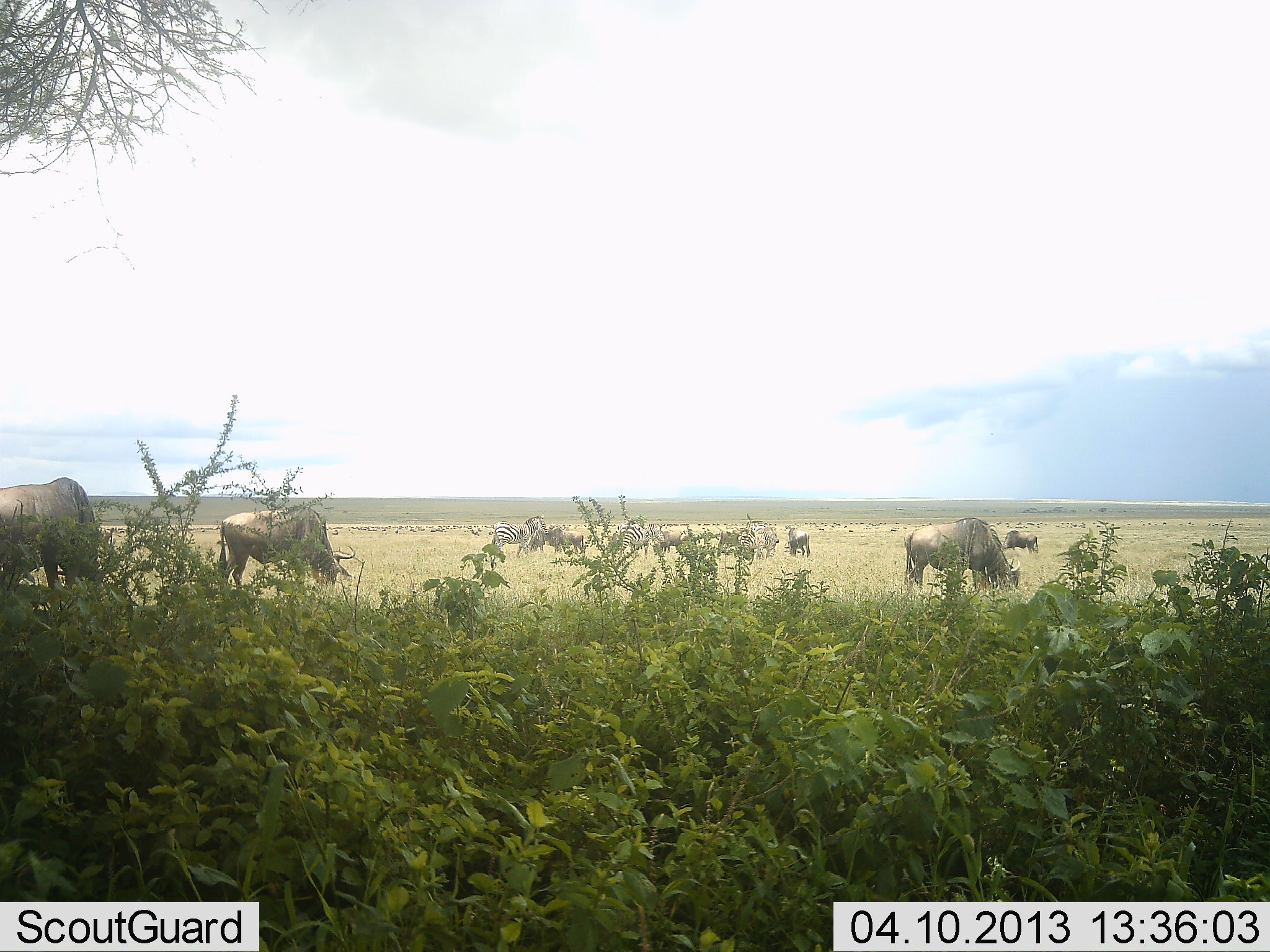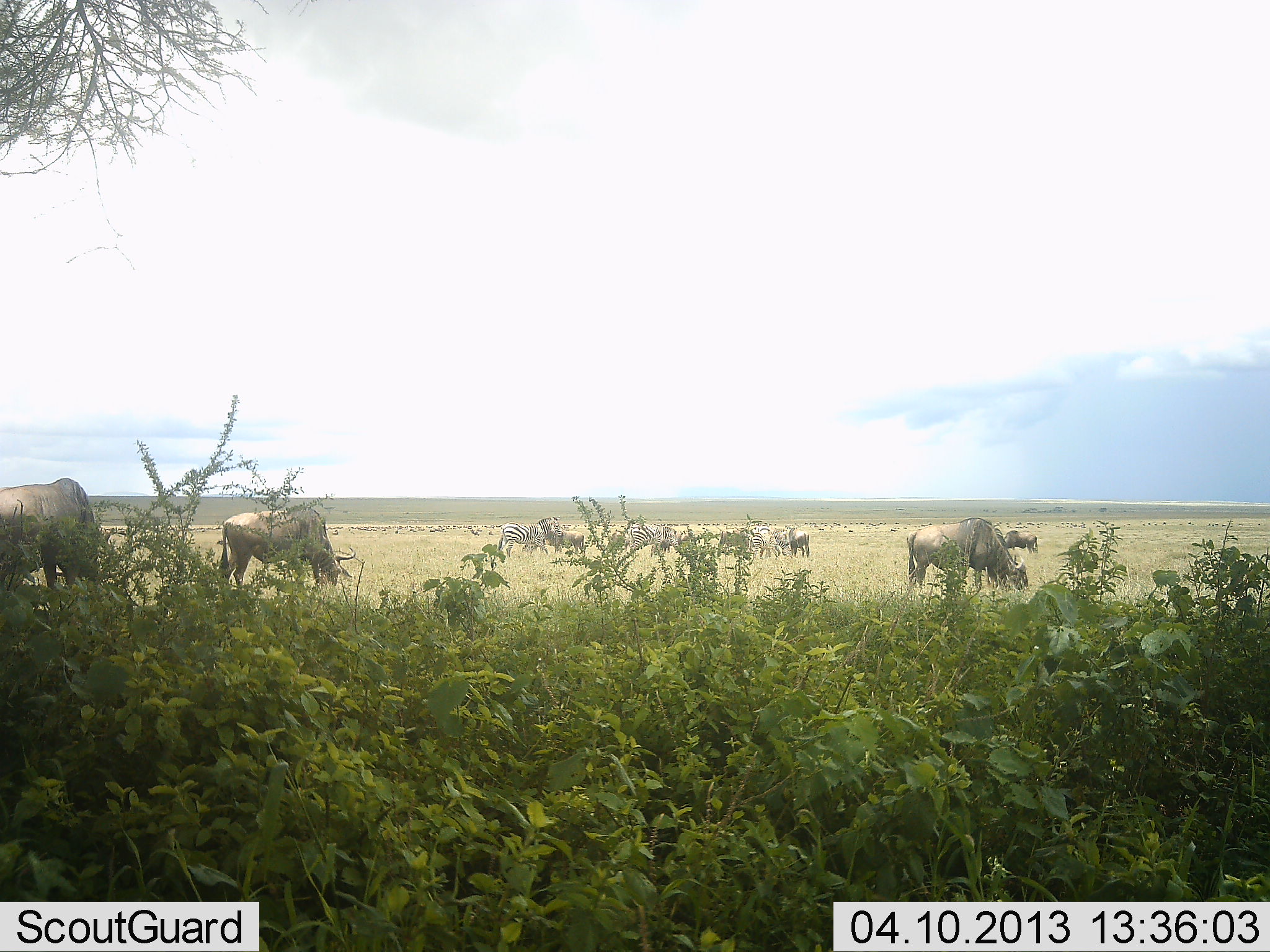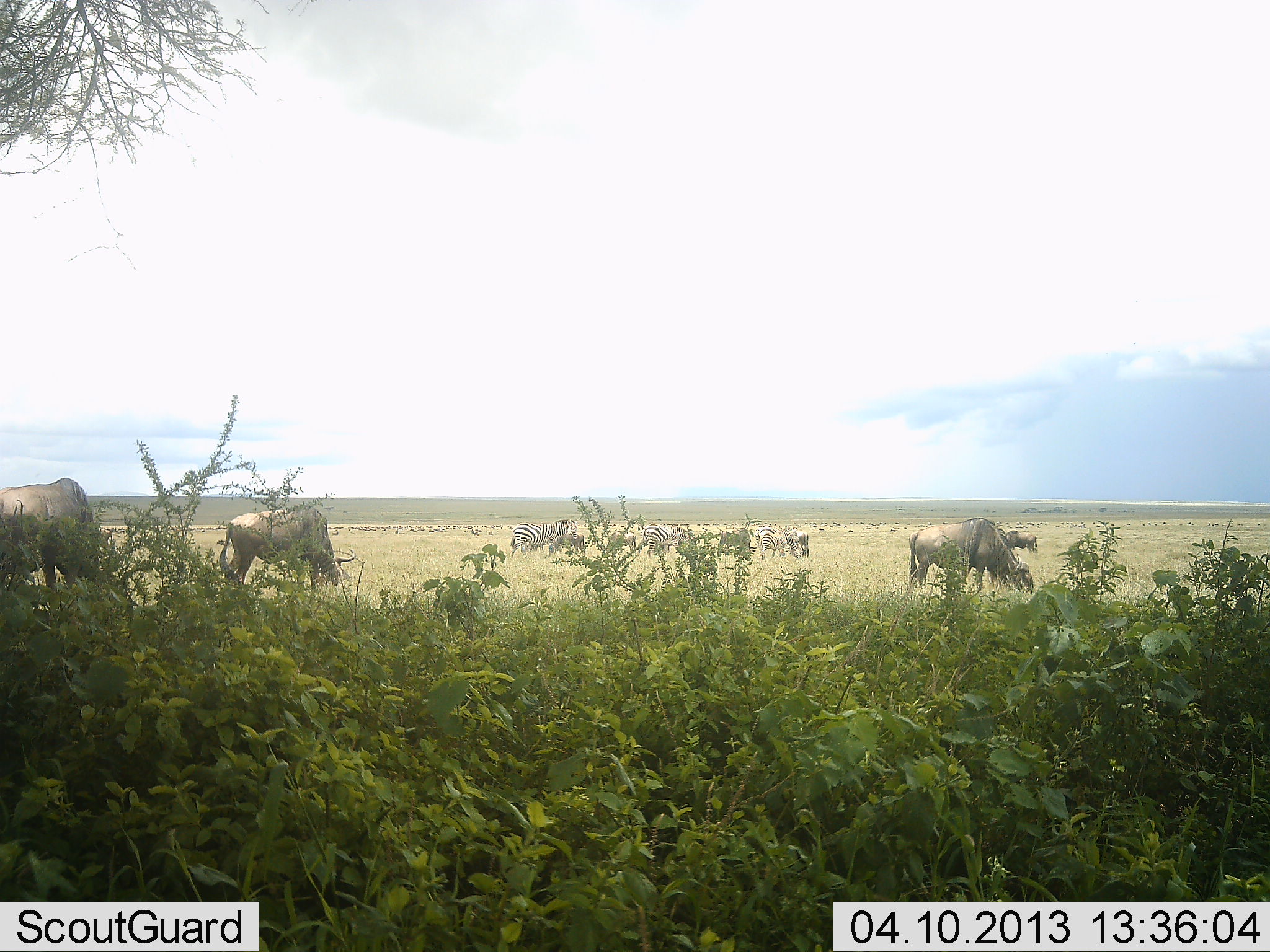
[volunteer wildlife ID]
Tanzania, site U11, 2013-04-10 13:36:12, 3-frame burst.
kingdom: Animalia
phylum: Chordata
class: Mammalia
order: Artiodactyla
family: Bovidae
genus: Connochaetes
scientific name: Connochaetes taurinus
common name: blue wildebeest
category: wildebeest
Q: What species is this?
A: Wildebeest (blue wildebeest) (Connochaetes taurinus).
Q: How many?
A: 10.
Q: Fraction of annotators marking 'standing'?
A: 30%.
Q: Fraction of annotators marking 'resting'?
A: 4%.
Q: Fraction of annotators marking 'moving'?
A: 13%.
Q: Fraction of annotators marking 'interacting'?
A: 9%.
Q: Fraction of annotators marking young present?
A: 0%.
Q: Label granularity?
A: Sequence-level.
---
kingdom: Animalia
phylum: Chordata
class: Mammalia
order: Perissodactyla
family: Equidae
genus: Equus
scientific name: Equus quagga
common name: plains zebra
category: zebra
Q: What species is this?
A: Zebra (plains zebra) (Equus quagga).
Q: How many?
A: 3.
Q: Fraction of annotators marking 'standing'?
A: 39%.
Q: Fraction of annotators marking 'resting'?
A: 0%.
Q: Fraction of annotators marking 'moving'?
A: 50%.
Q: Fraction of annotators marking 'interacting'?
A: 6%.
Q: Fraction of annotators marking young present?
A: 0%.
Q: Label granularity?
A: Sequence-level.